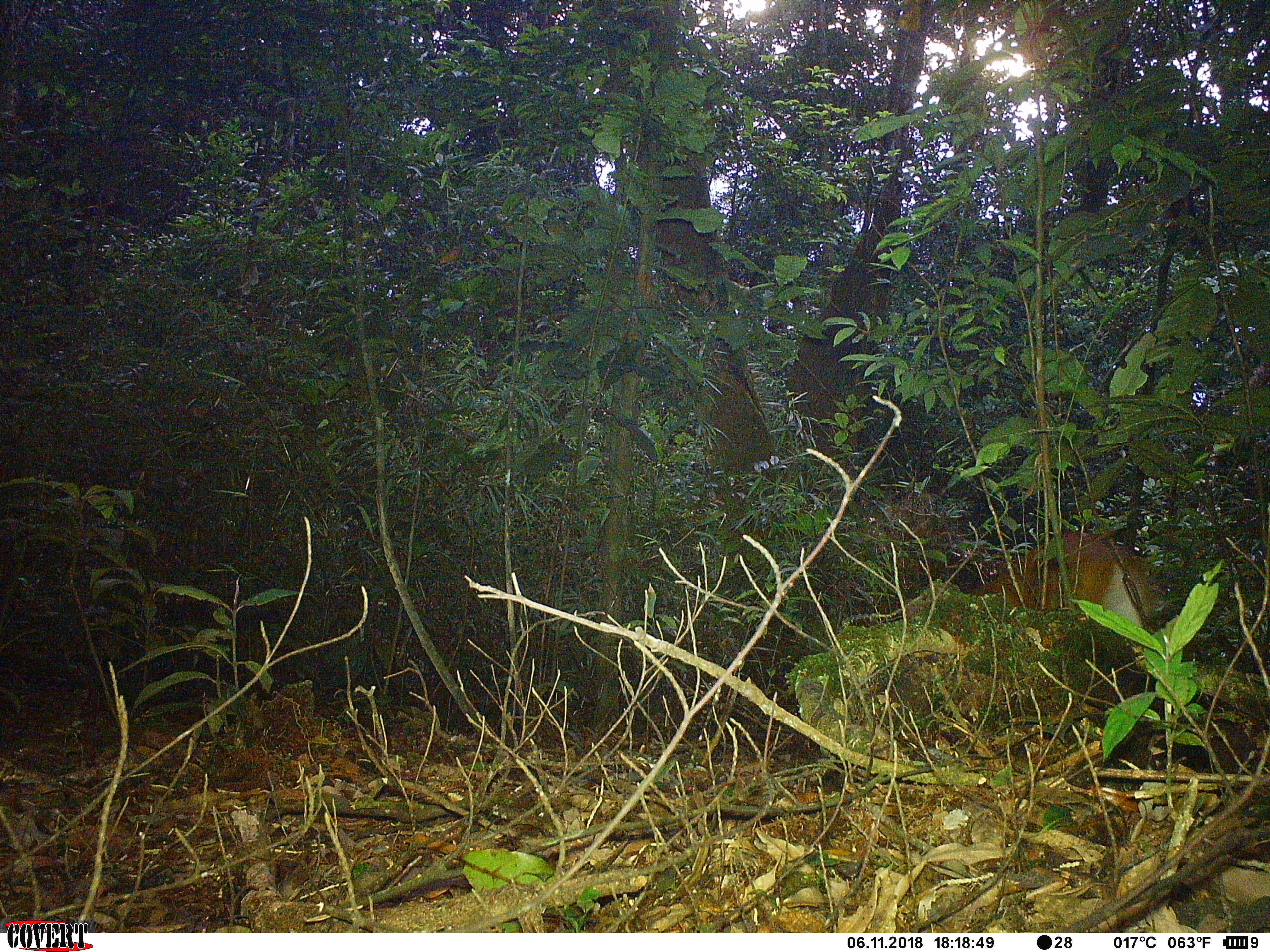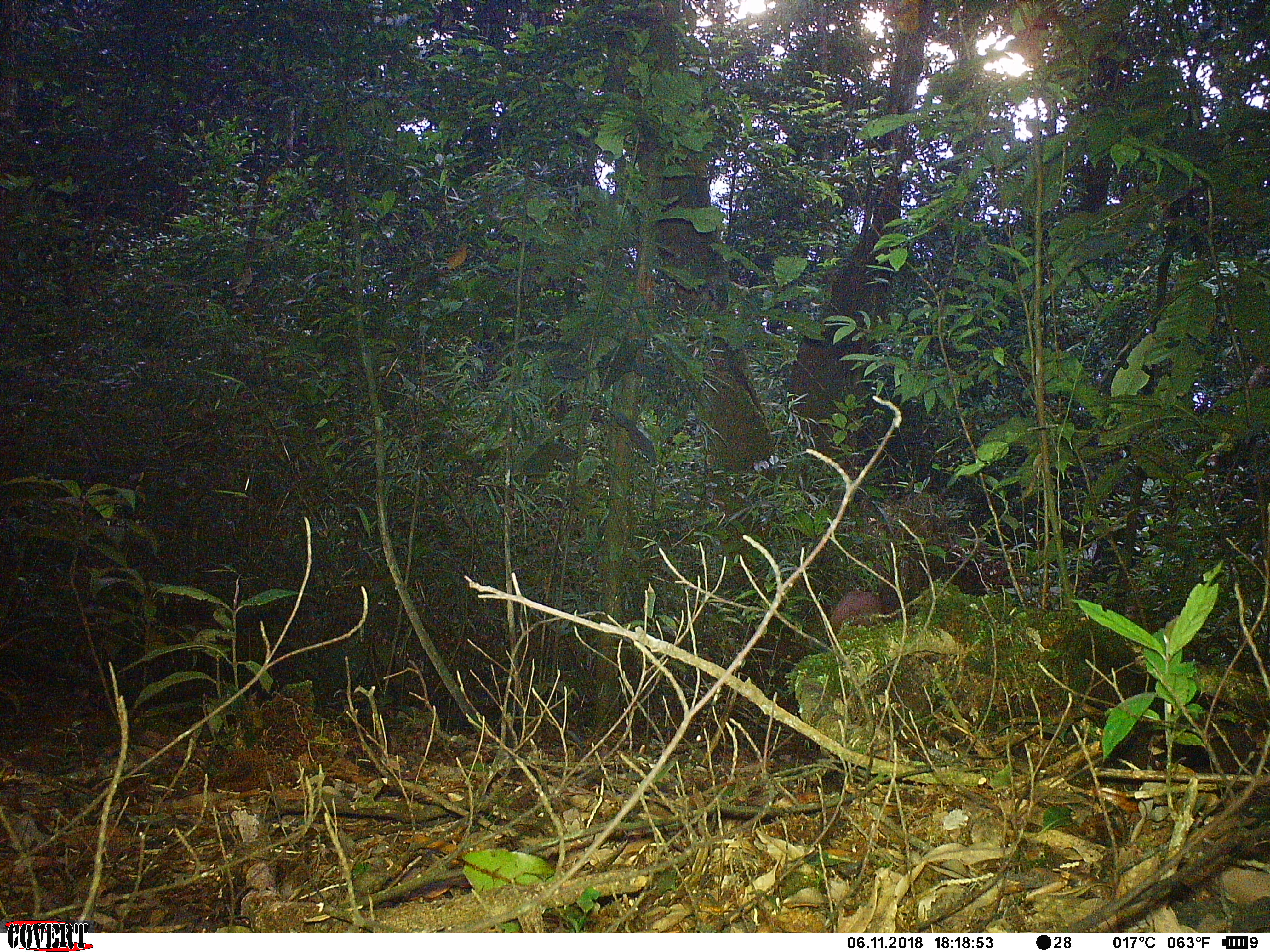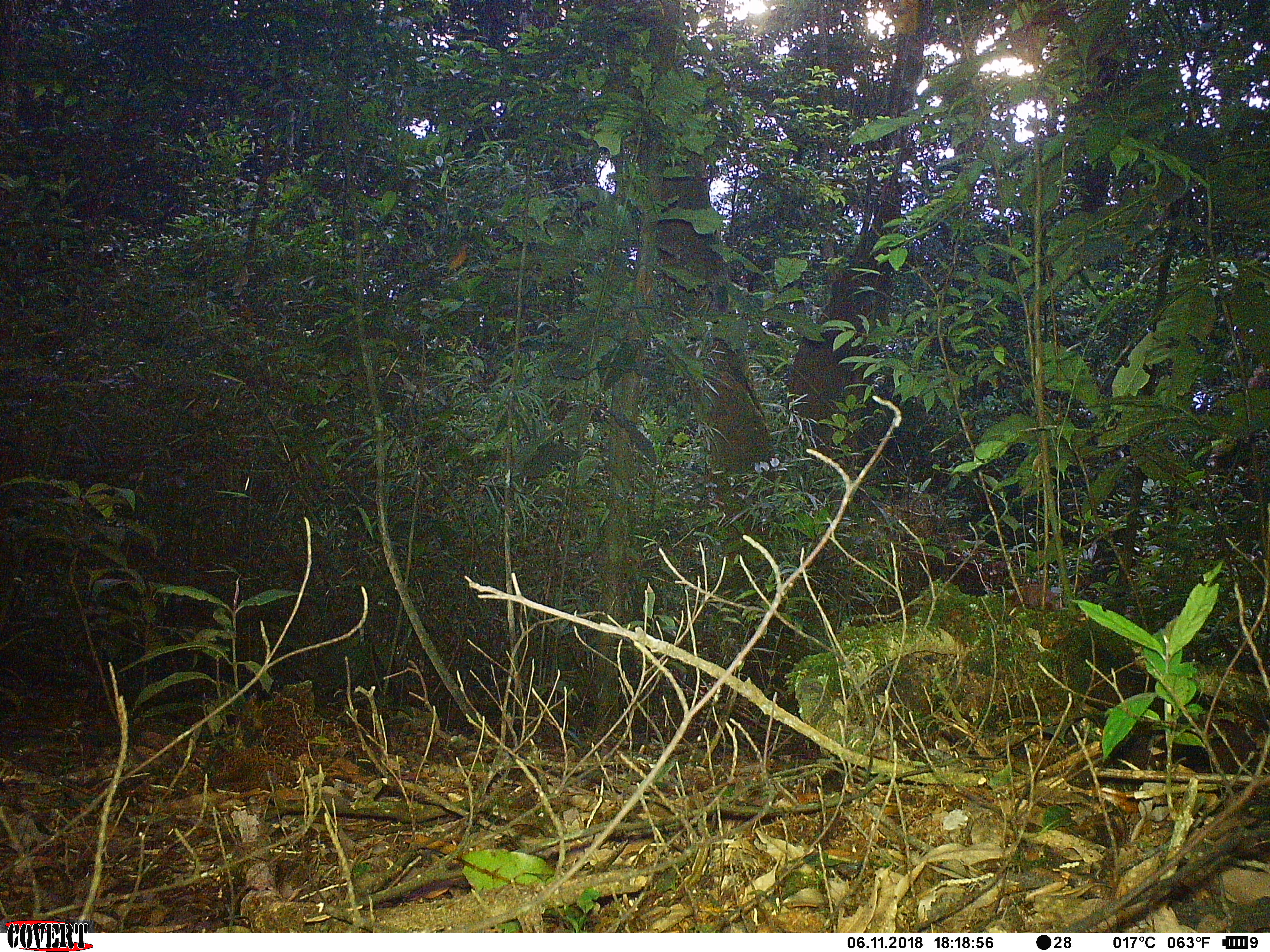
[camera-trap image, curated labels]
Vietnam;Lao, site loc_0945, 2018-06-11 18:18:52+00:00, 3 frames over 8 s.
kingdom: Animalia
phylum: Chordata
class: Mammalia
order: Artiodactyla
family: Cervidae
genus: Muntiacus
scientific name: Muntiacus muntjak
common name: red muntjac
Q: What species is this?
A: Red muntjac (Muntiacus muntjak).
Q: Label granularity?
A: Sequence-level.